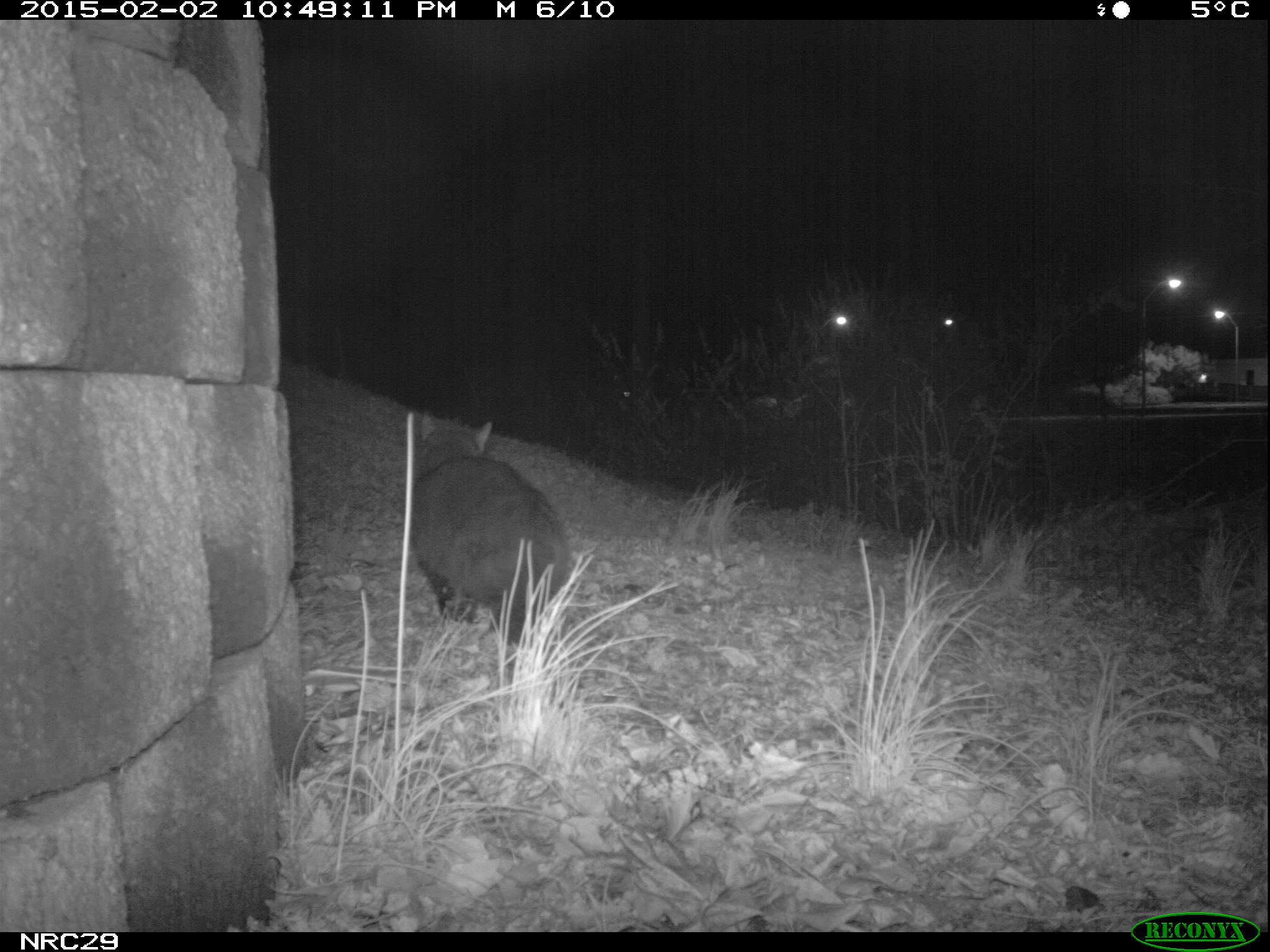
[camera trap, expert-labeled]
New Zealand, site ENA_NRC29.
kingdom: Animalia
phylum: Chordata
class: Mammalia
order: Carnivora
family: Felidae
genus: Felis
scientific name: Felis catus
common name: domestic cat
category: cat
Cat (domestic cat) (Felis catus).